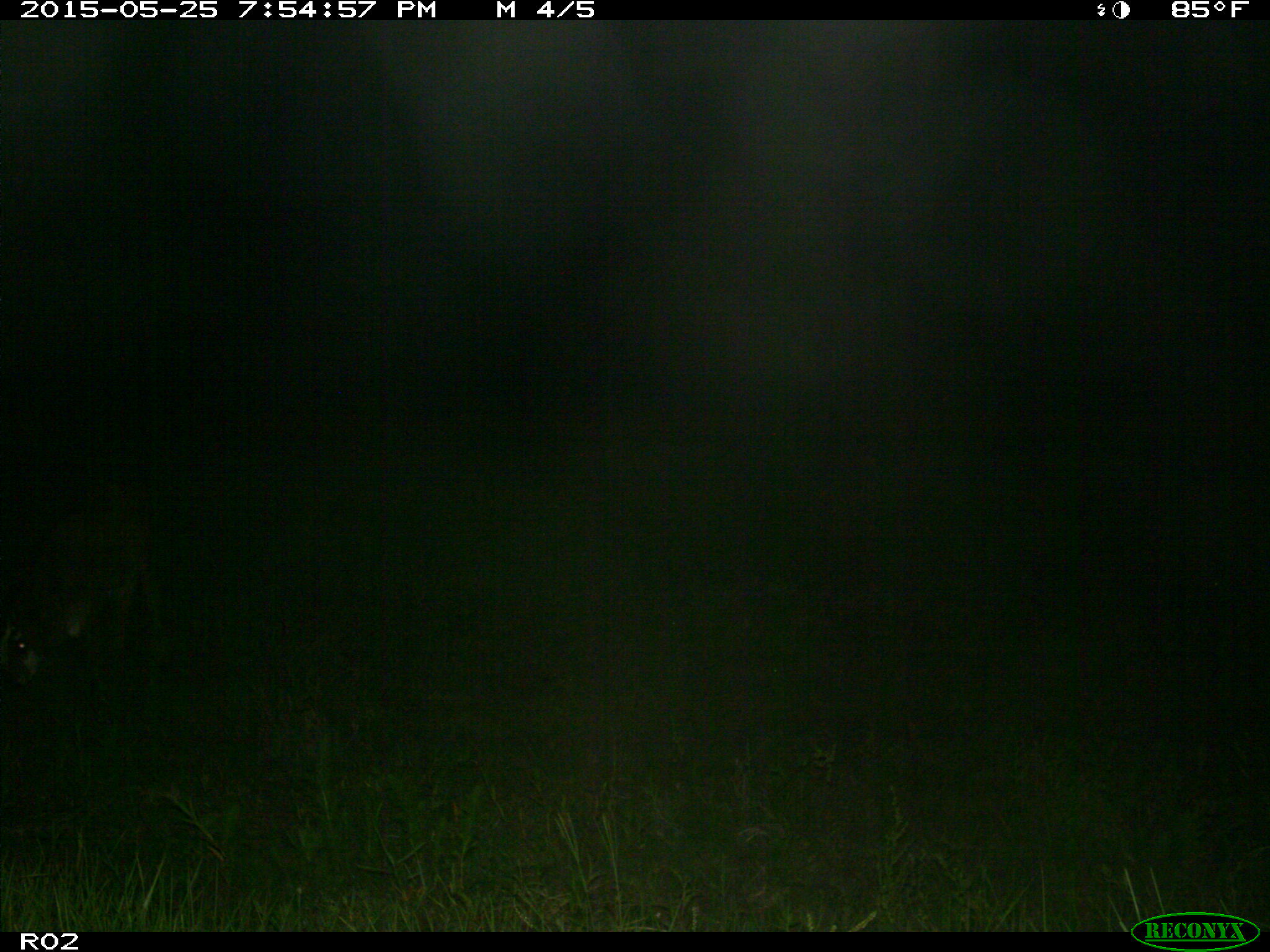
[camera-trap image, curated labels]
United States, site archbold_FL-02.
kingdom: Animalia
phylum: Chordata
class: Mammalia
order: Artiodactyla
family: Bovidae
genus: Bos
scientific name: Bos taurus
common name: domestic cow